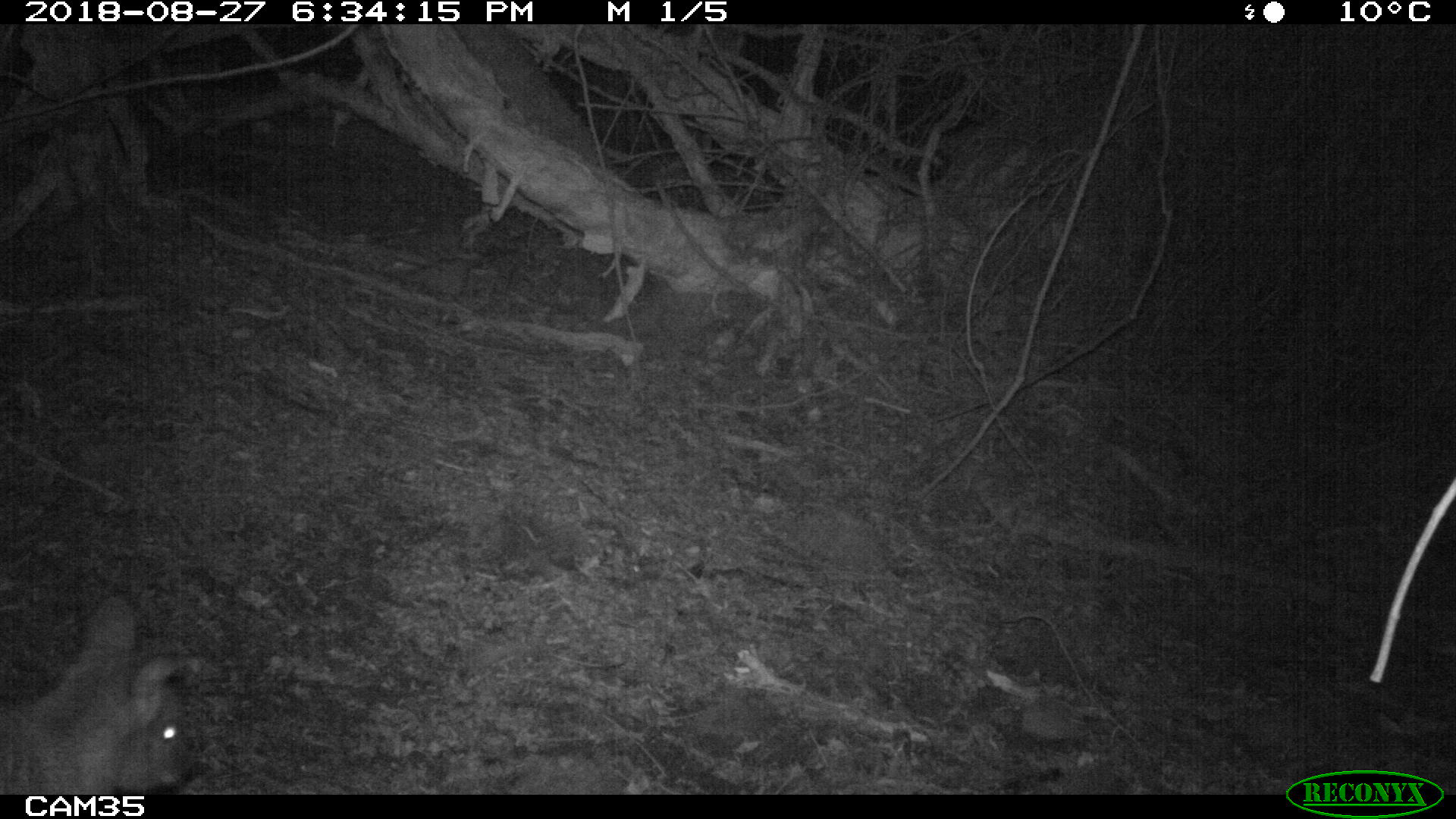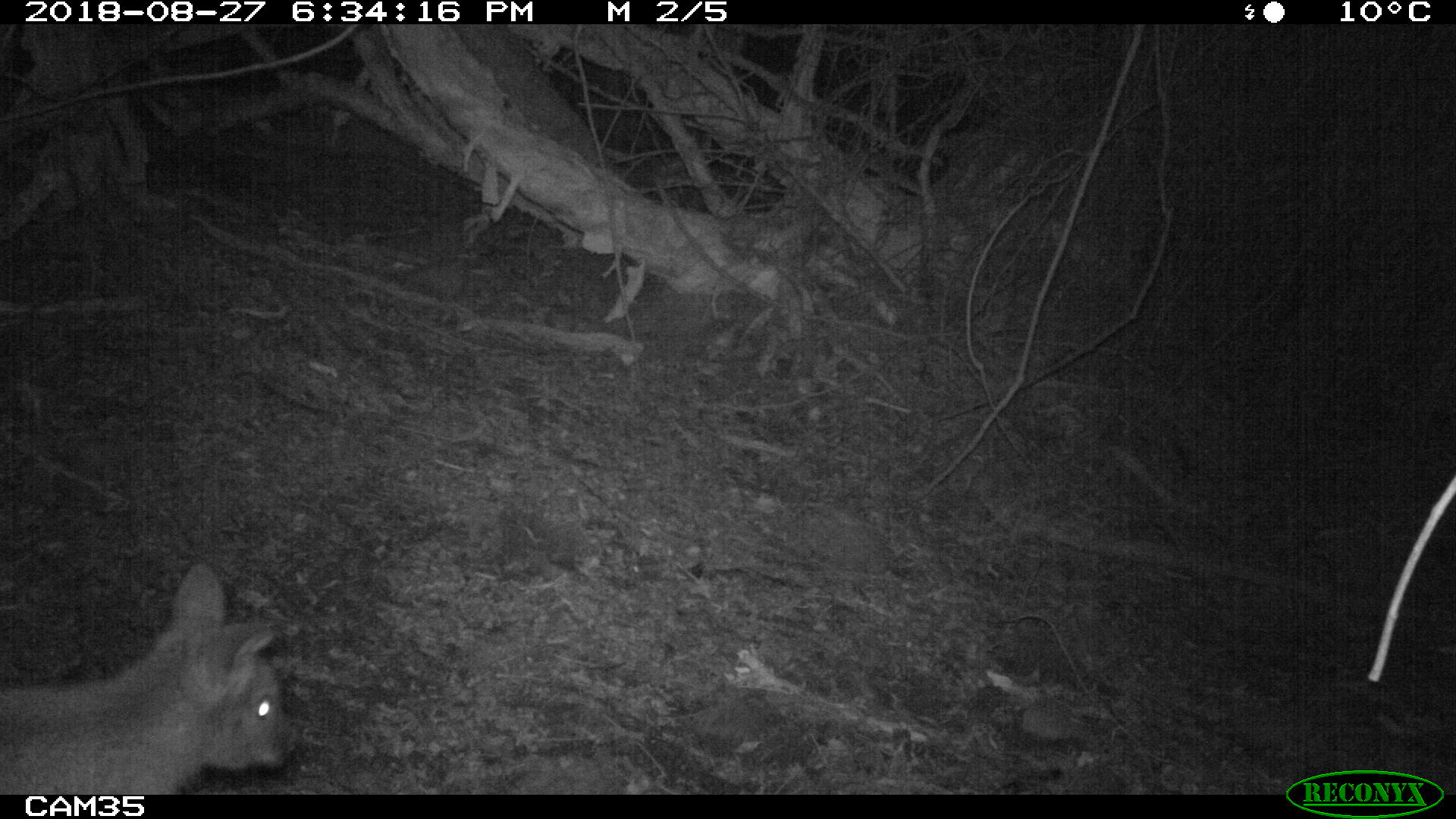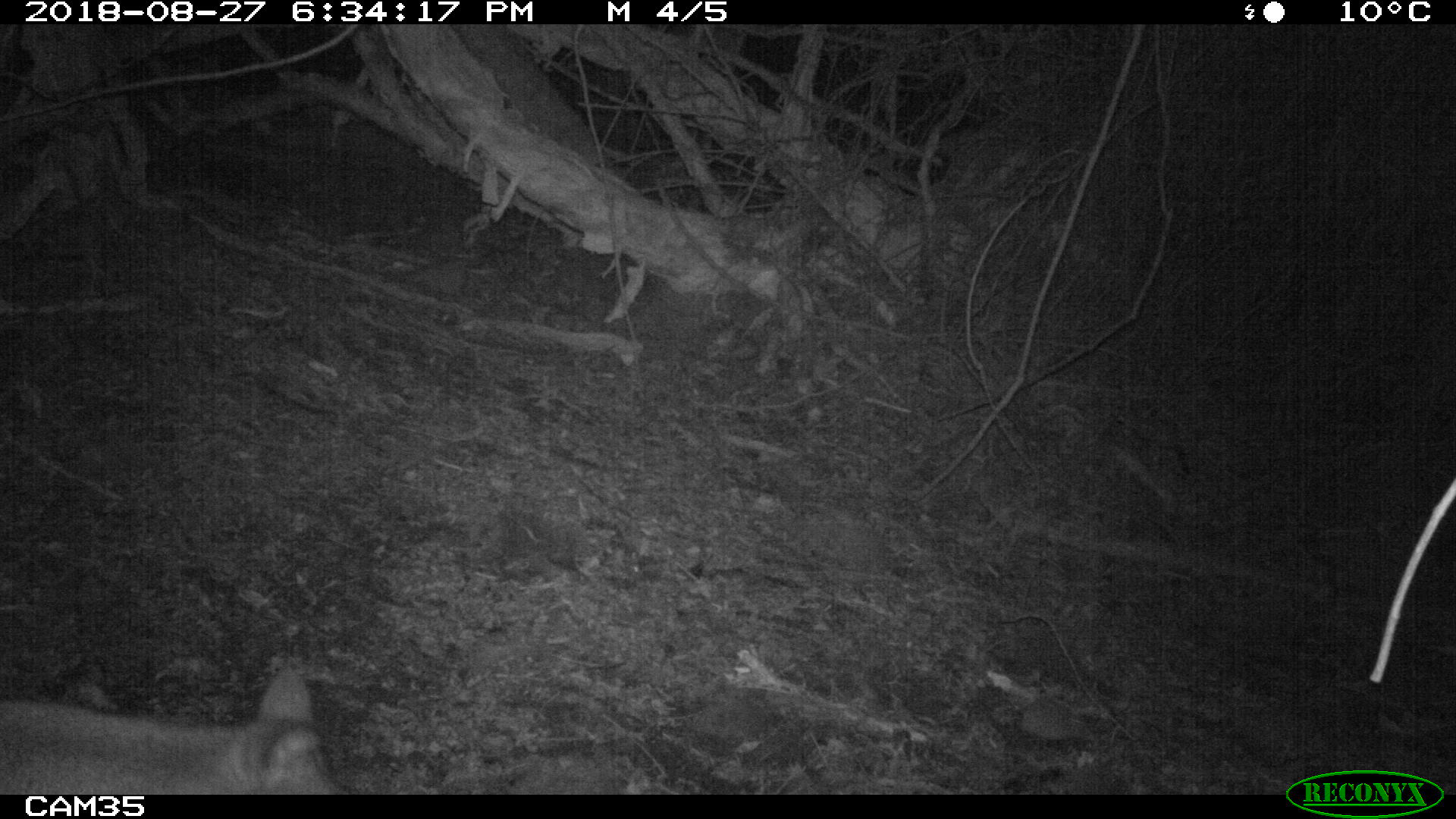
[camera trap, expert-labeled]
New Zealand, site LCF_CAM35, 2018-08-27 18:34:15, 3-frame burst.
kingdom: Animalia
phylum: Chordata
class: Mammalia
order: Diprotodontia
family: Macropodidae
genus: Notamacropus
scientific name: Notamacropus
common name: wallaby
Wallaby (Notamacropus).